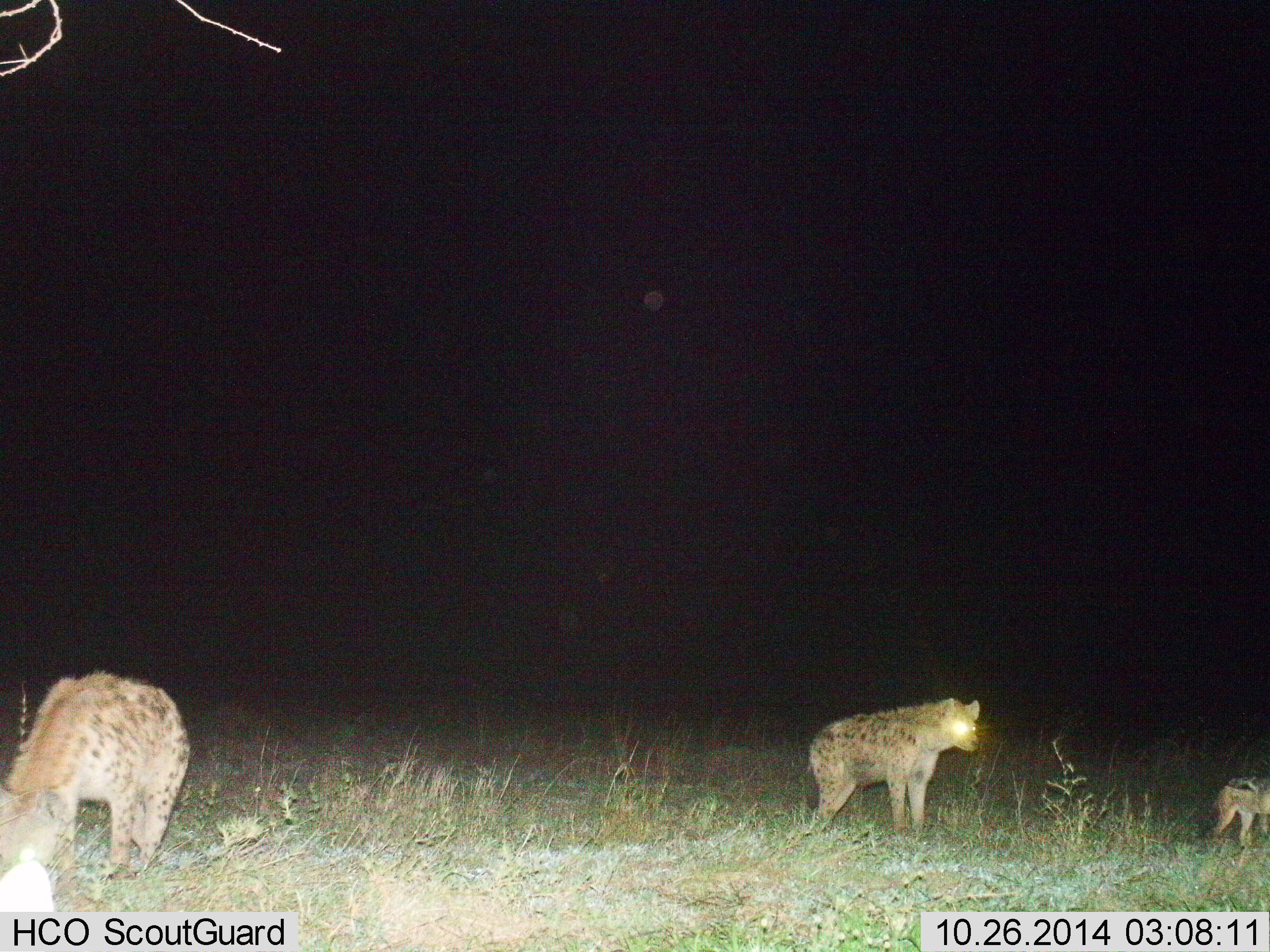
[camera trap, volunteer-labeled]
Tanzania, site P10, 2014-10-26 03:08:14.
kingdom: Animalia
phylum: Chordata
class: Mammalia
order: Carnivora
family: Hyaenidae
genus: Crocuta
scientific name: Crocuta crocuta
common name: spotted hyena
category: hyenaspotted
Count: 3.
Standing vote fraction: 94%.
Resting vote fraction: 0%.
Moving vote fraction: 11%.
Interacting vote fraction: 0%.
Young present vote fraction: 33%.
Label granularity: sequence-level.